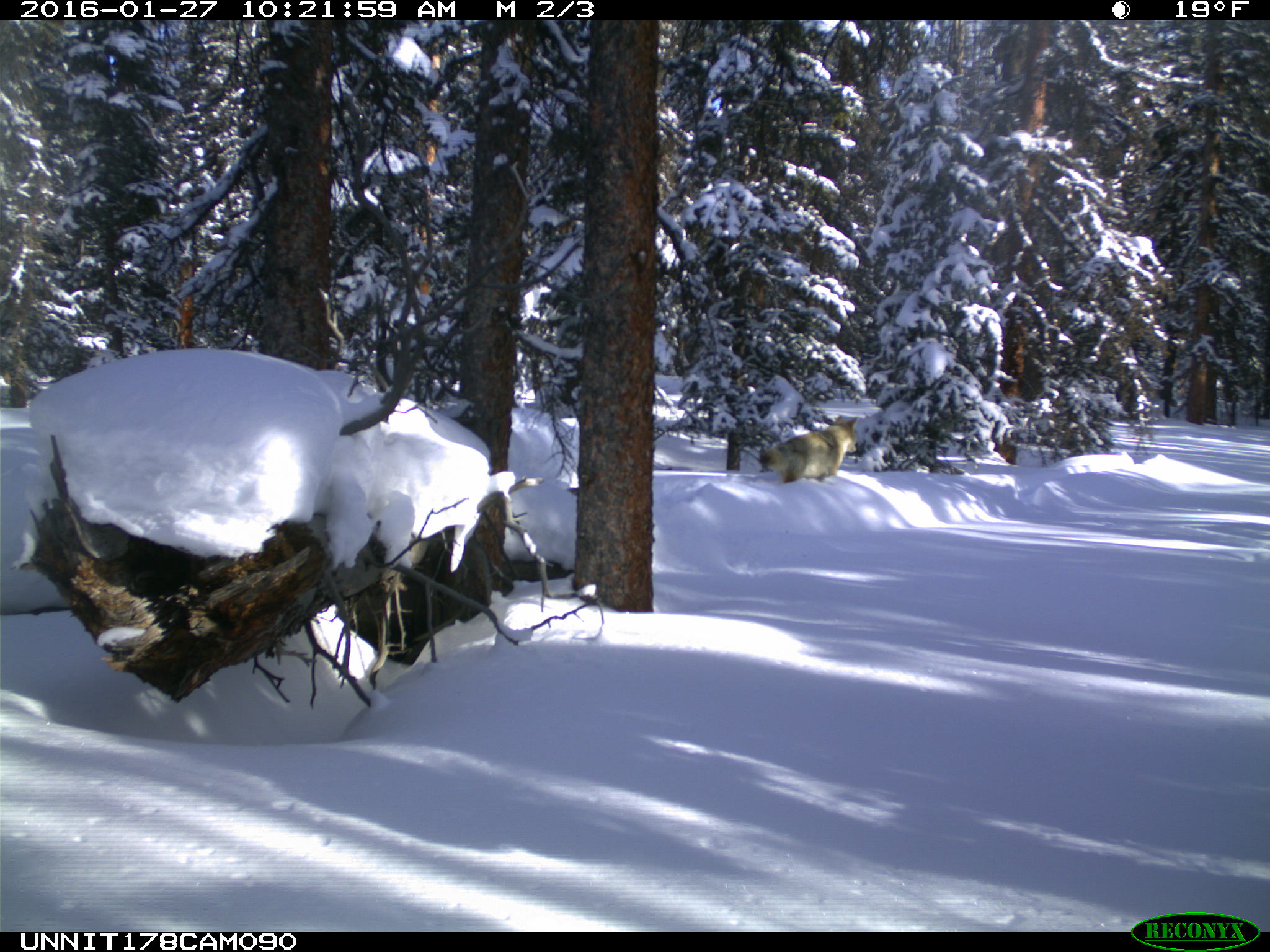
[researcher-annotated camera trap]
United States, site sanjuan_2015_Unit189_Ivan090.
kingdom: Animalia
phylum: Chordata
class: Mammalia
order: Carnivora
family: Canidae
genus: Canis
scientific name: Canis latrans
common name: coyote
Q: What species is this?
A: Canis latrans (coyote).